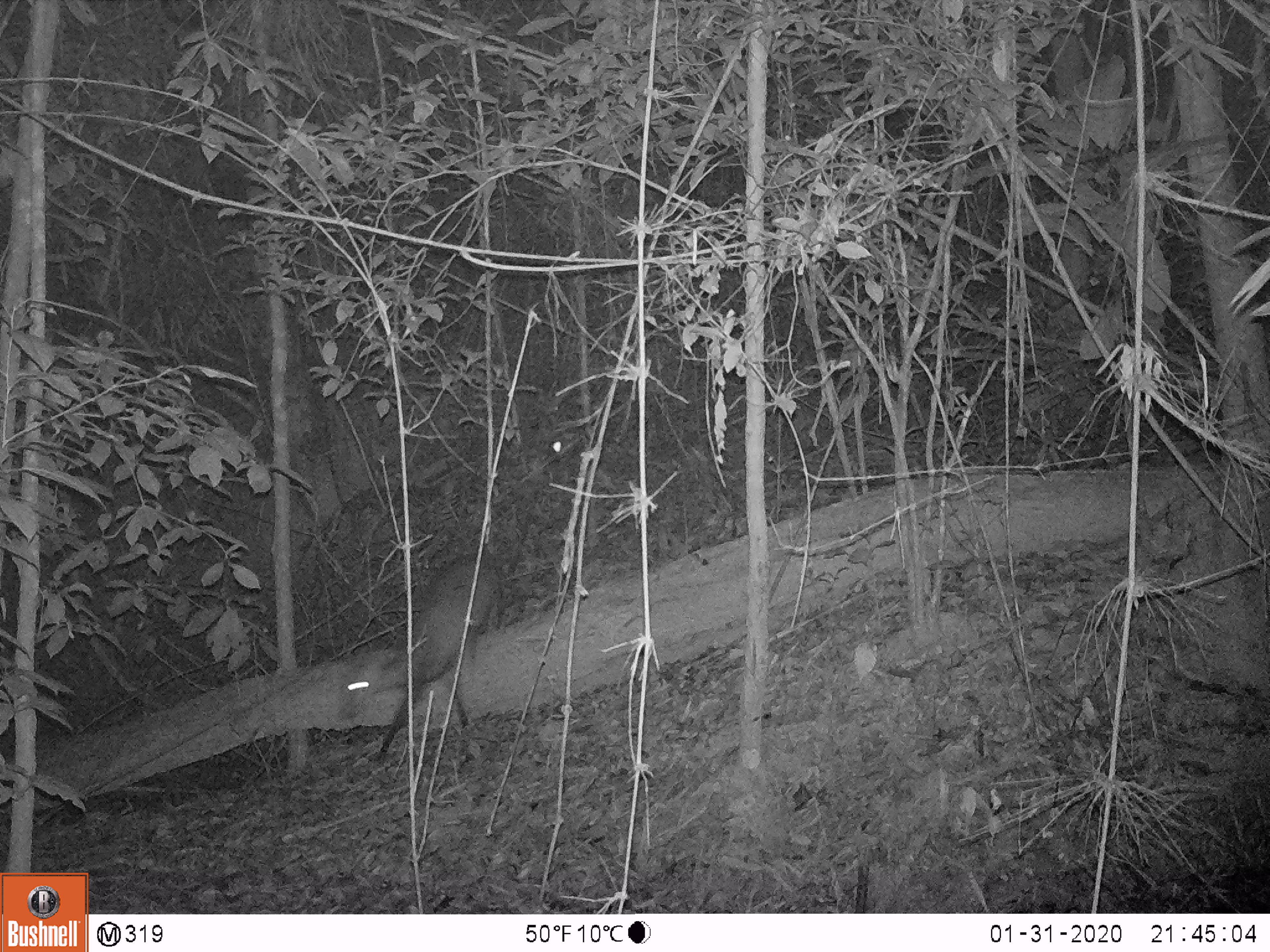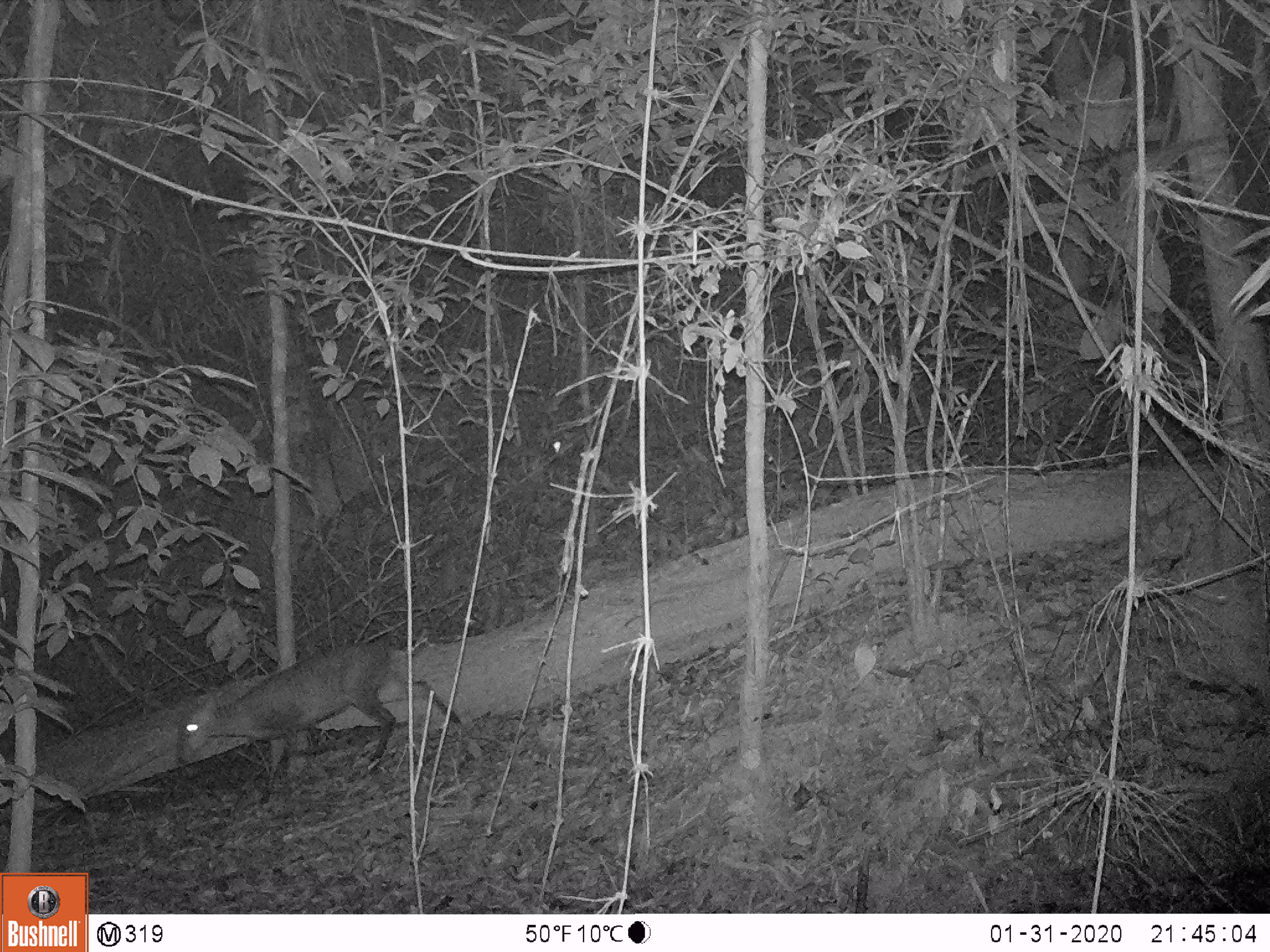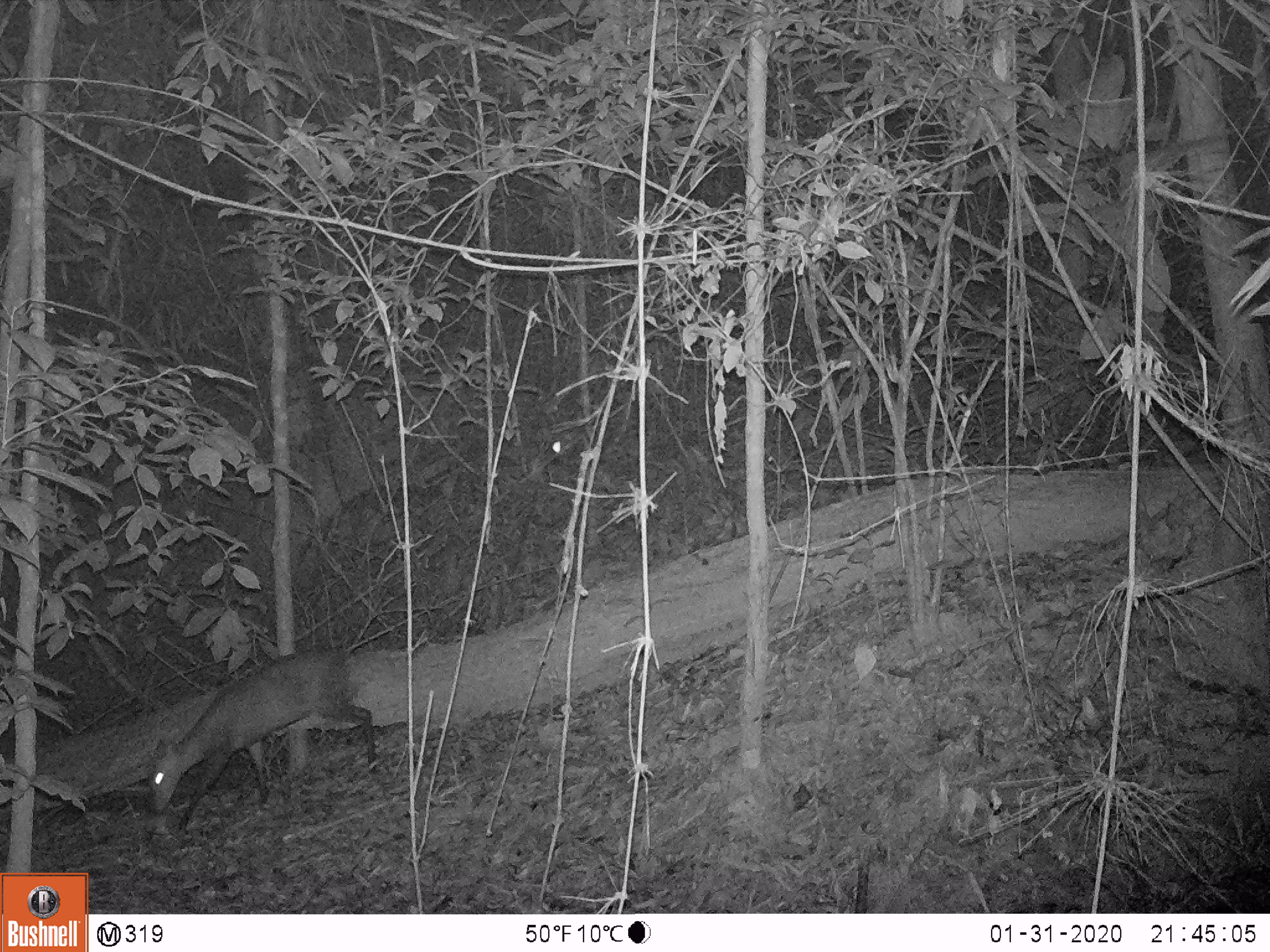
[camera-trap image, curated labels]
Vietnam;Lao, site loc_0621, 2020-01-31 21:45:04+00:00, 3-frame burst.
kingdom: Animalia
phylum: Chordata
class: Mammalia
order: Artiodactyla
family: Cervidae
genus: Muntiacus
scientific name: Muntiacus rooseveltorum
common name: roosevelt's muntjac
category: roosevelts muntjac group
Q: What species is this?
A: Roosevelts muntjac group (roosevelt's muntjac) (Muntiacus rooseveltorum).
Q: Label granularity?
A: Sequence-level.